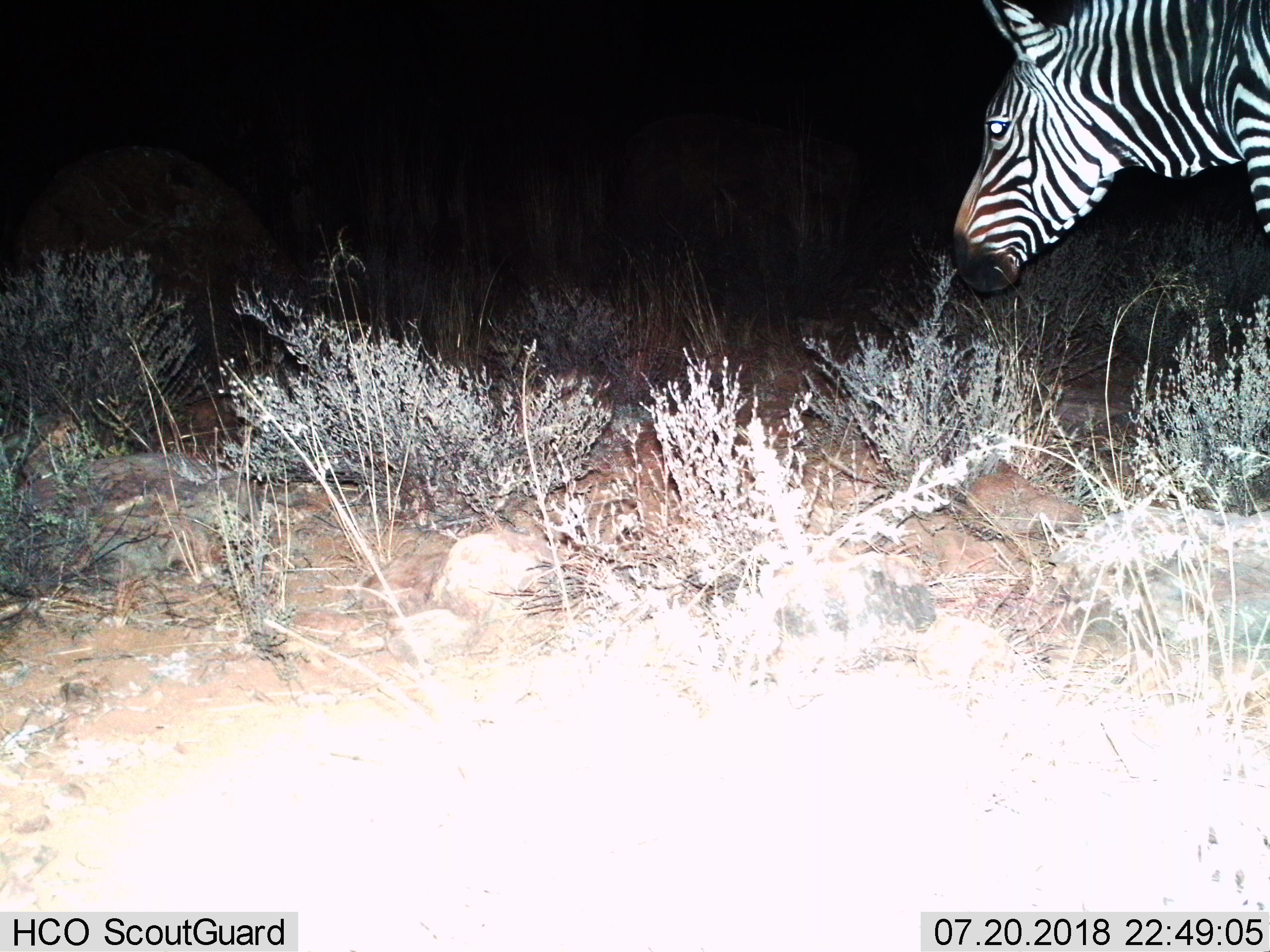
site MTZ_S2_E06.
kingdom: Animalia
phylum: Chordata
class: Mammalia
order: Perissodactyla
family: Equidae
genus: Equus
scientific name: Equus zebra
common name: mountain zebra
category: zebramountain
Zebramountain (mountain zebra) (Equus zebra), count 1. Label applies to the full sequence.